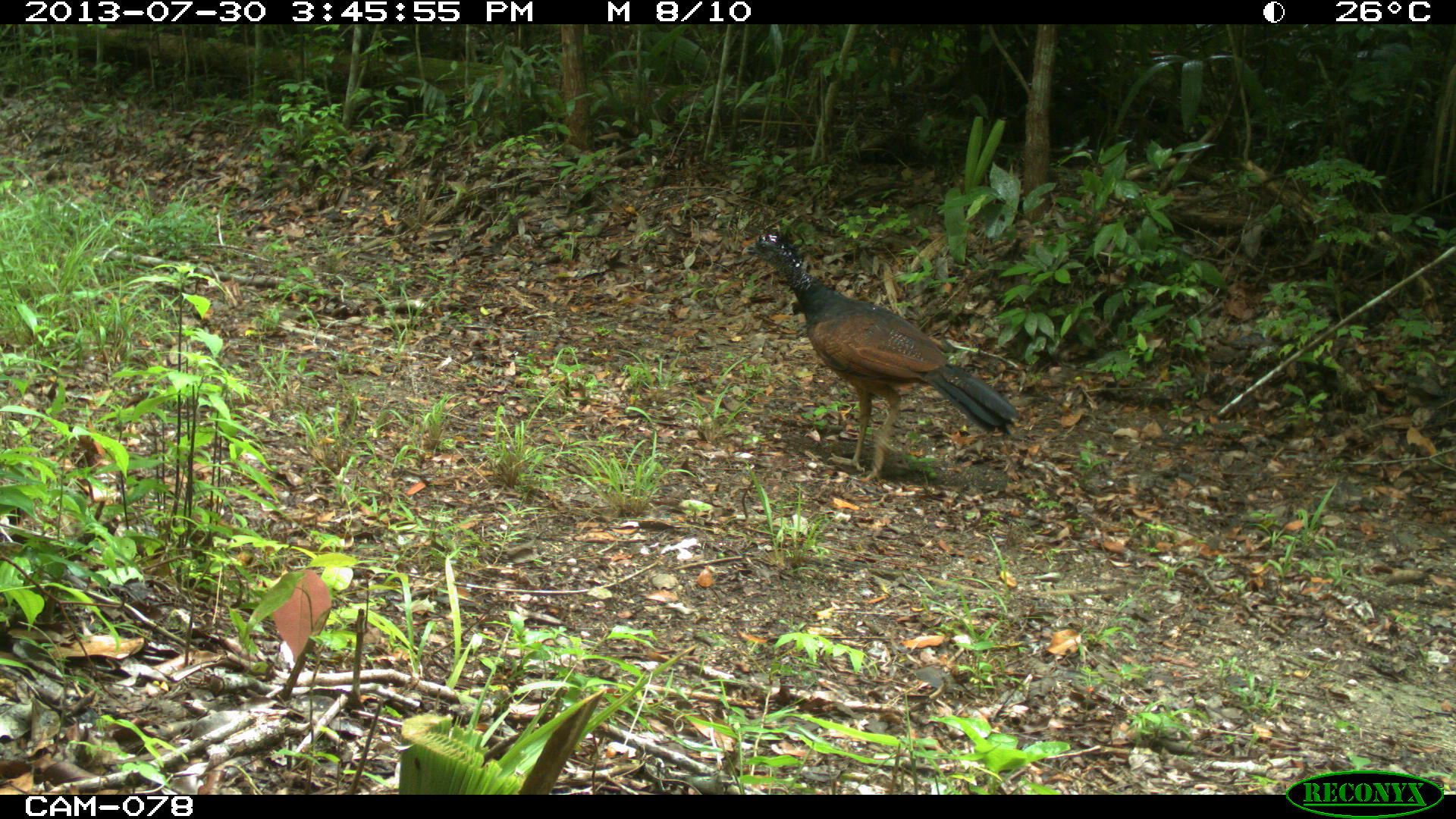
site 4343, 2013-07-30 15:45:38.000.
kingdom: Animalia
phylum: Chordata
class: Aves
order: Galliformes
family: Cracidae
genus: Crax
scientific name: Crax rubra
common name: great curassow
Crax rubra (great curassow), count 1, sex female.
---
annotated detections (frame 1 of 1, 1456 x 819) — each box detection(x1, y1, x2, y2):
crax rubra: detection(740, 232, 1021, 482)